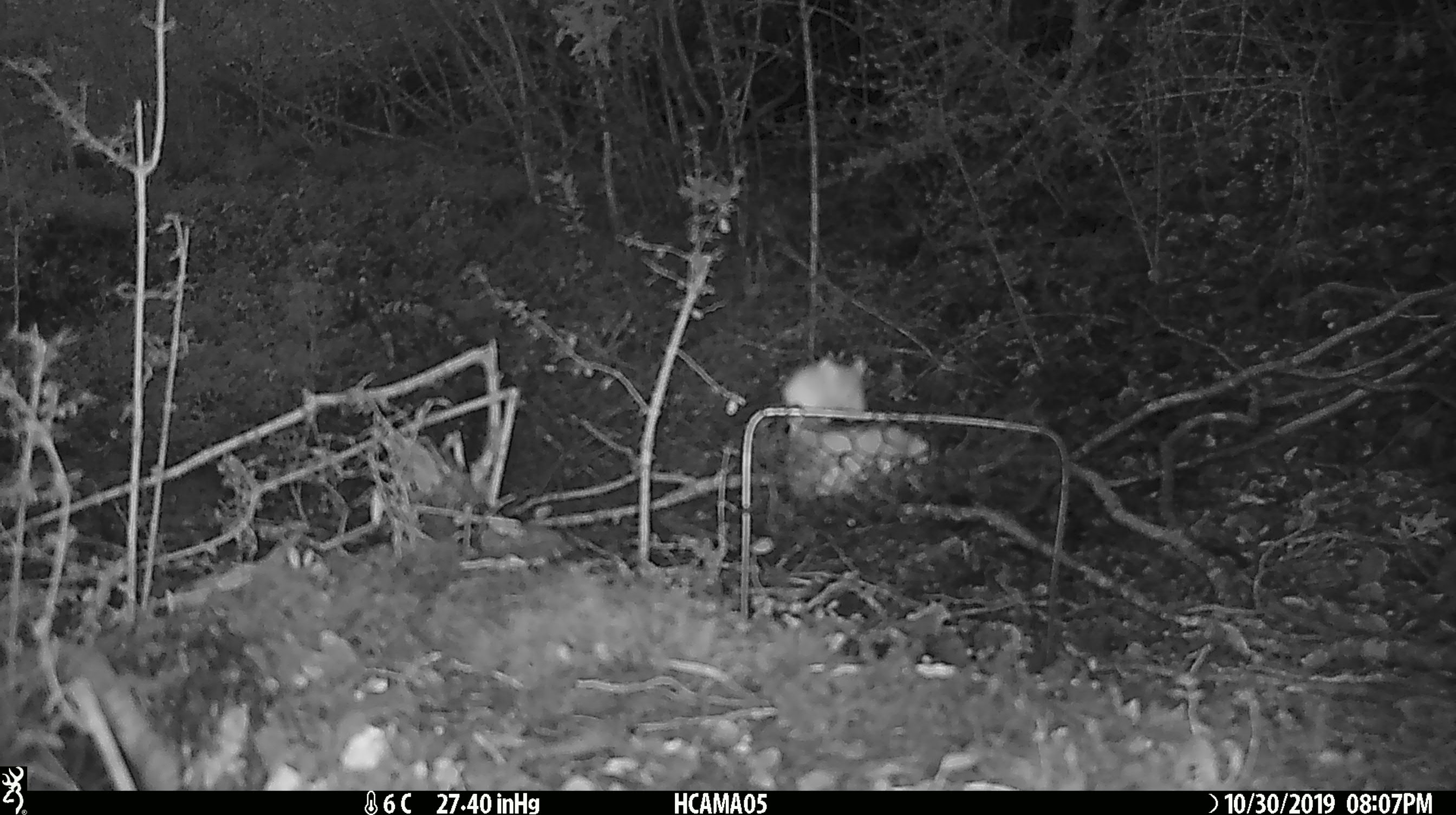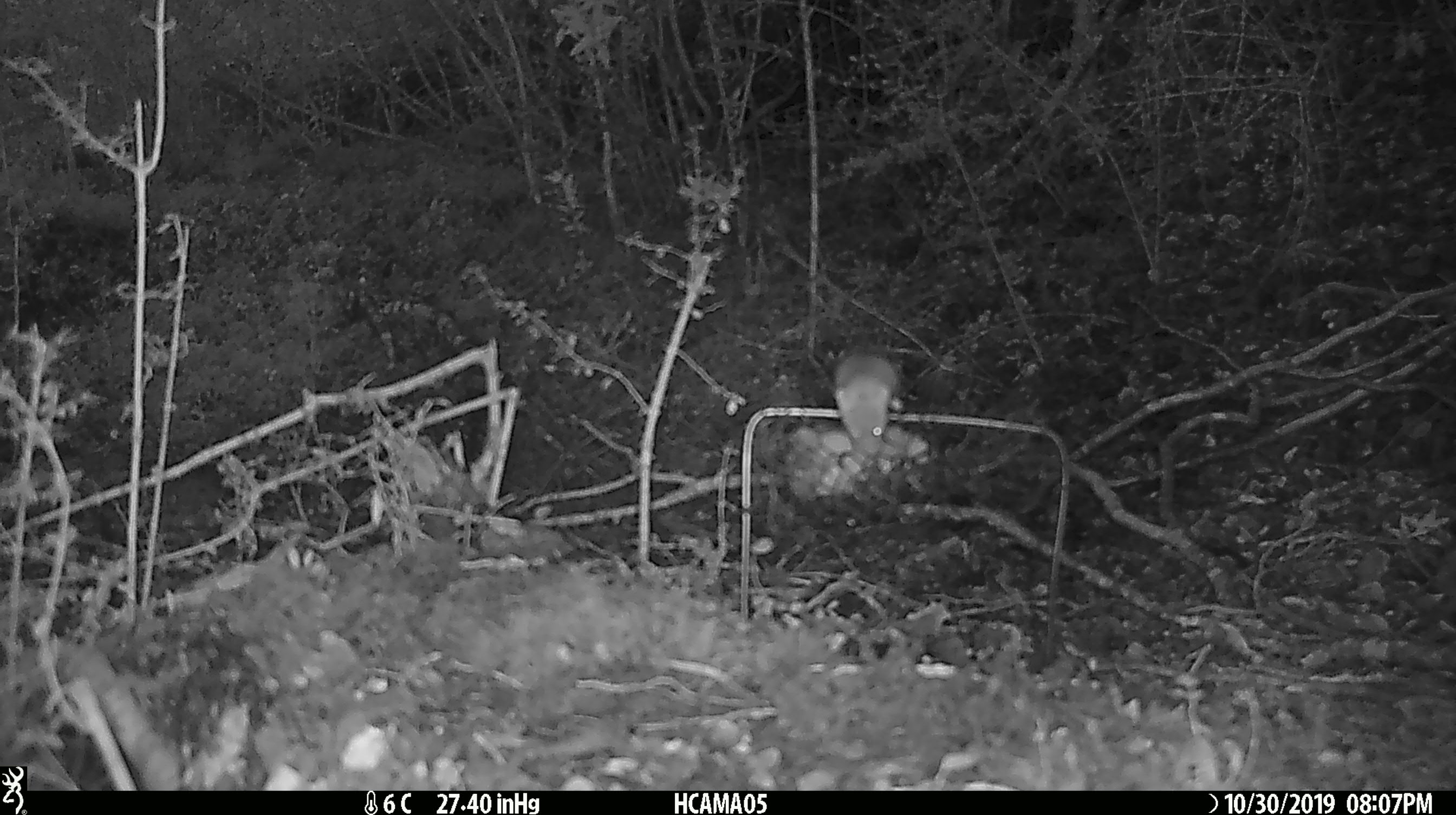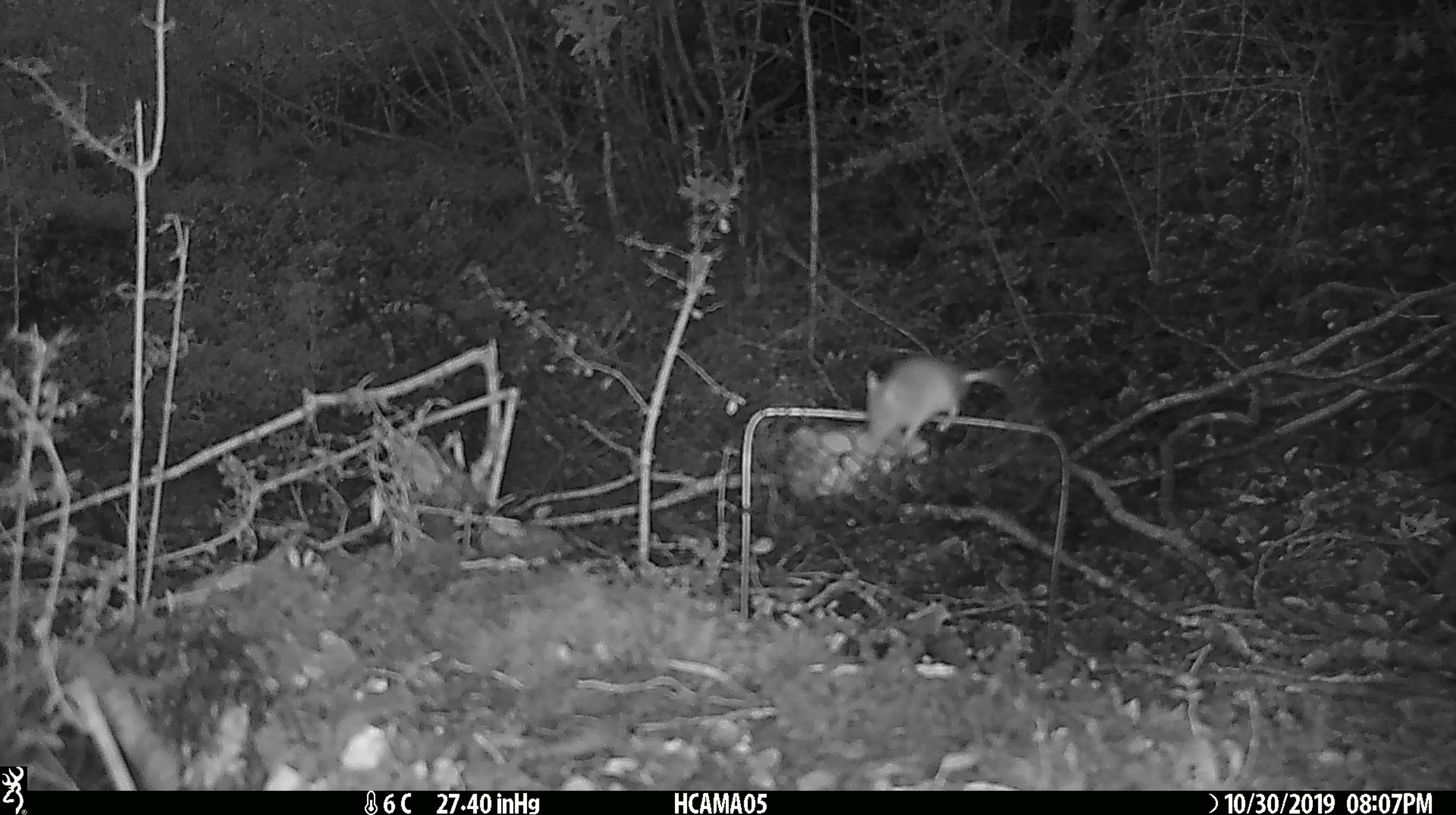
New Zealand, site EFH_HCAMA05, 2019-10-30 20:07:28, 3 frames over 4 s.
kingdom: Animalia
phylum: Chordata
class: Mammalia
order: Rodentia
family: Muridae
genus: Mus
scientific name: Mus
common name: mouse